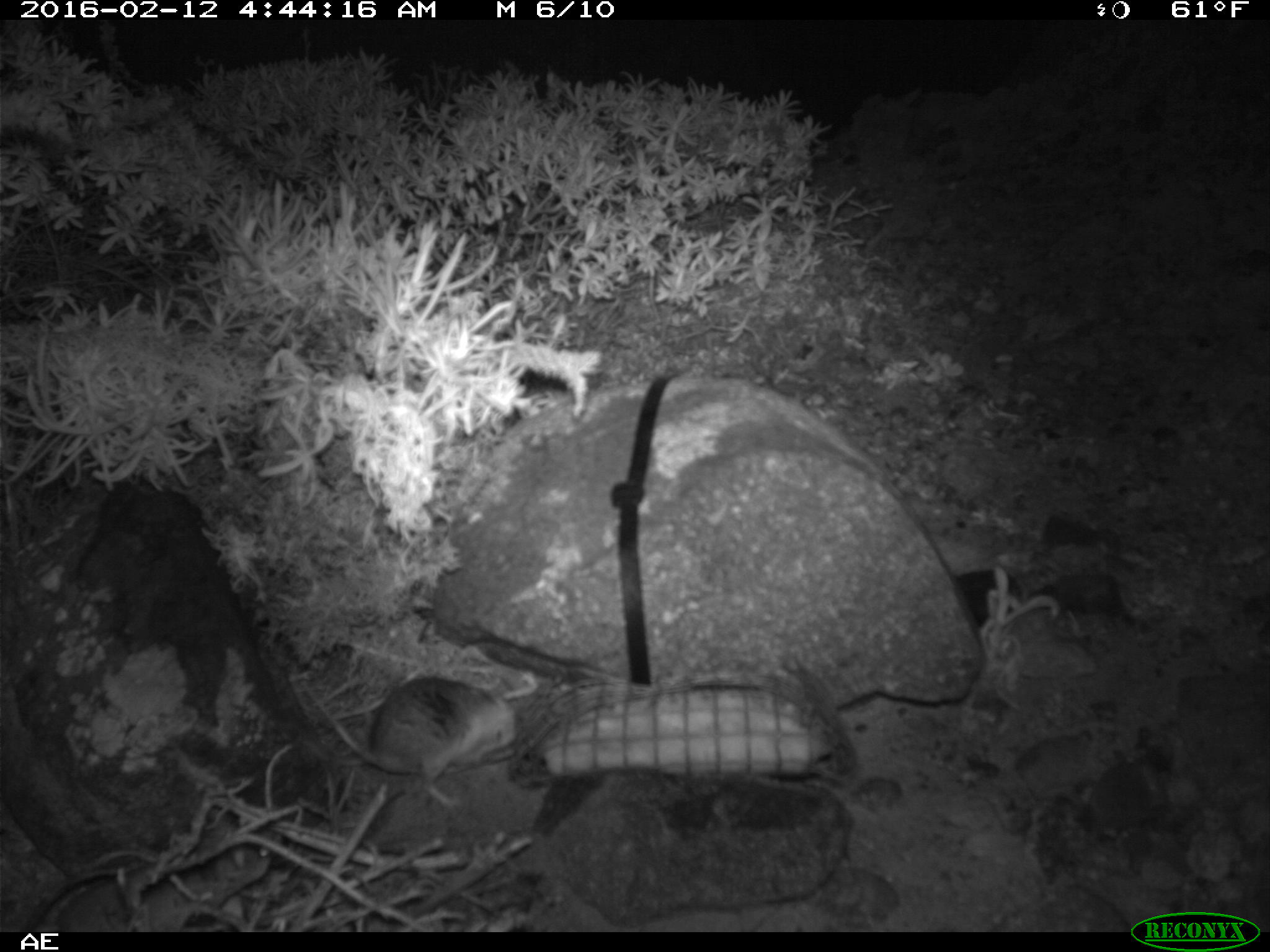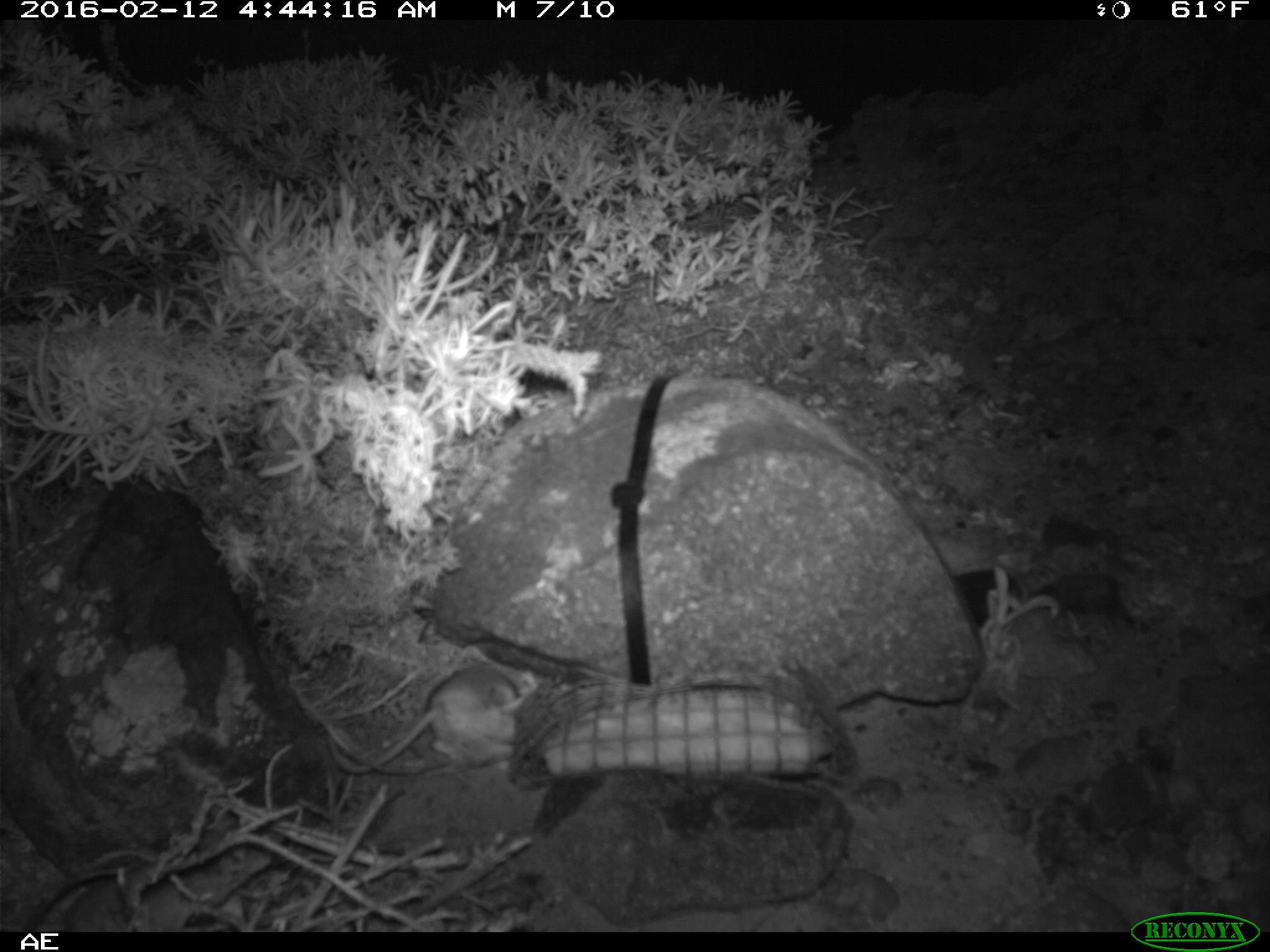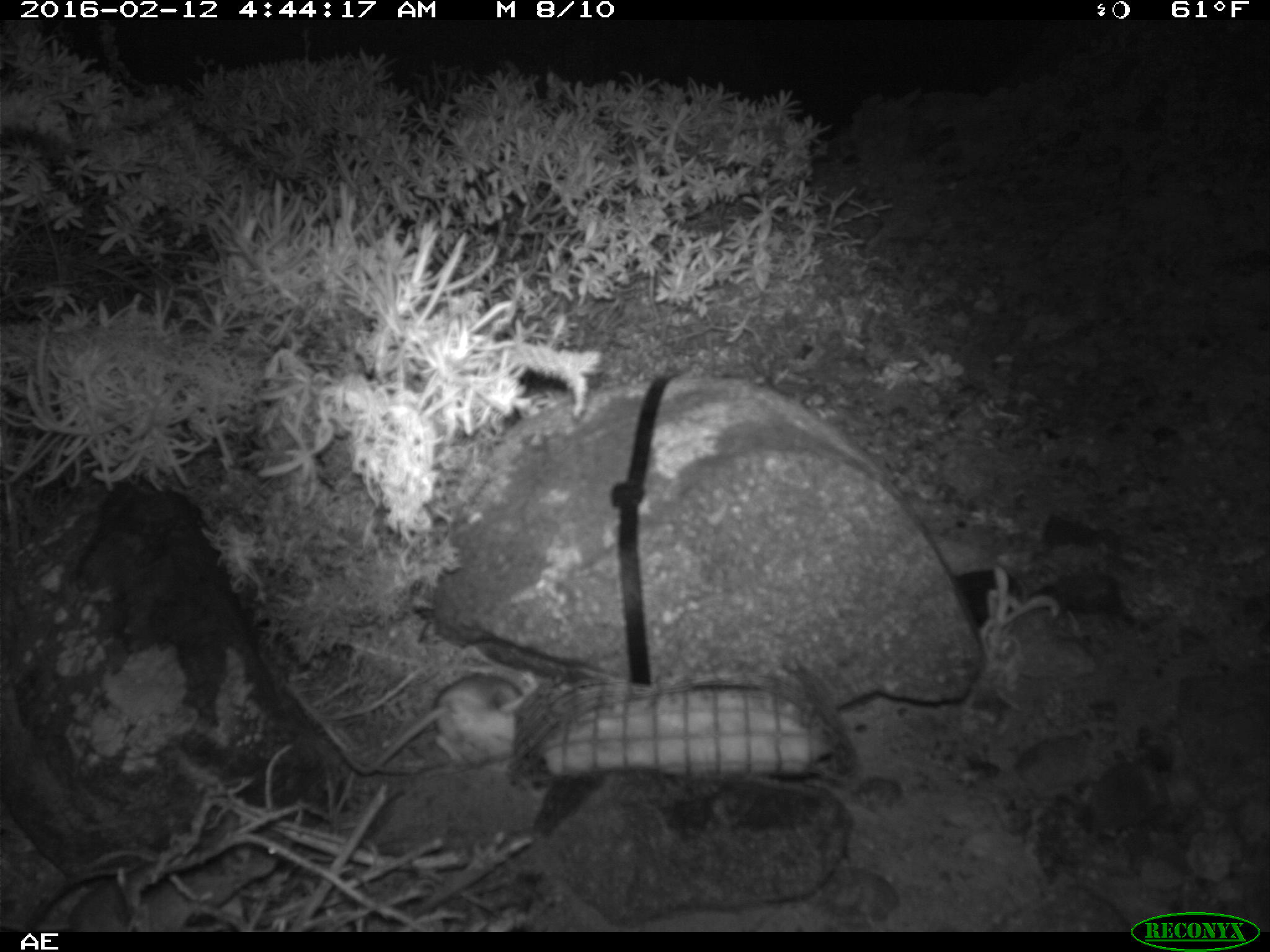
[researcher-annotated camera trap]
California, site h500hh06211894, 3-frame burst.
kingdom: Animalia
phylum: Chordata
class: Mammalia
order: Rodentia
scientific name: Rodentia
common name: rodent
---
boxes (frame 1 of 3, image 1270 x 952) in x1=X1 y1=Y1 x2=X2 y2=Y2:
rodent: x1=329 y1=677 x2=517 y2=806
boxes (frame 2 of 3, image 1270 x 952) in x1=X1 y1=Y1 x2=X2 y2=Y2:
rodent: x1=326 y1=666 x2=527 y2=774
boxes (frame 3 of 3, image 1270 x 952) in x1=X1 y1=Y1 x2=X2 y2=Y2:
rodent: x1=63 y1=799 x2=301 y2=932; x1=337 y1=671 x2=535 y2=774